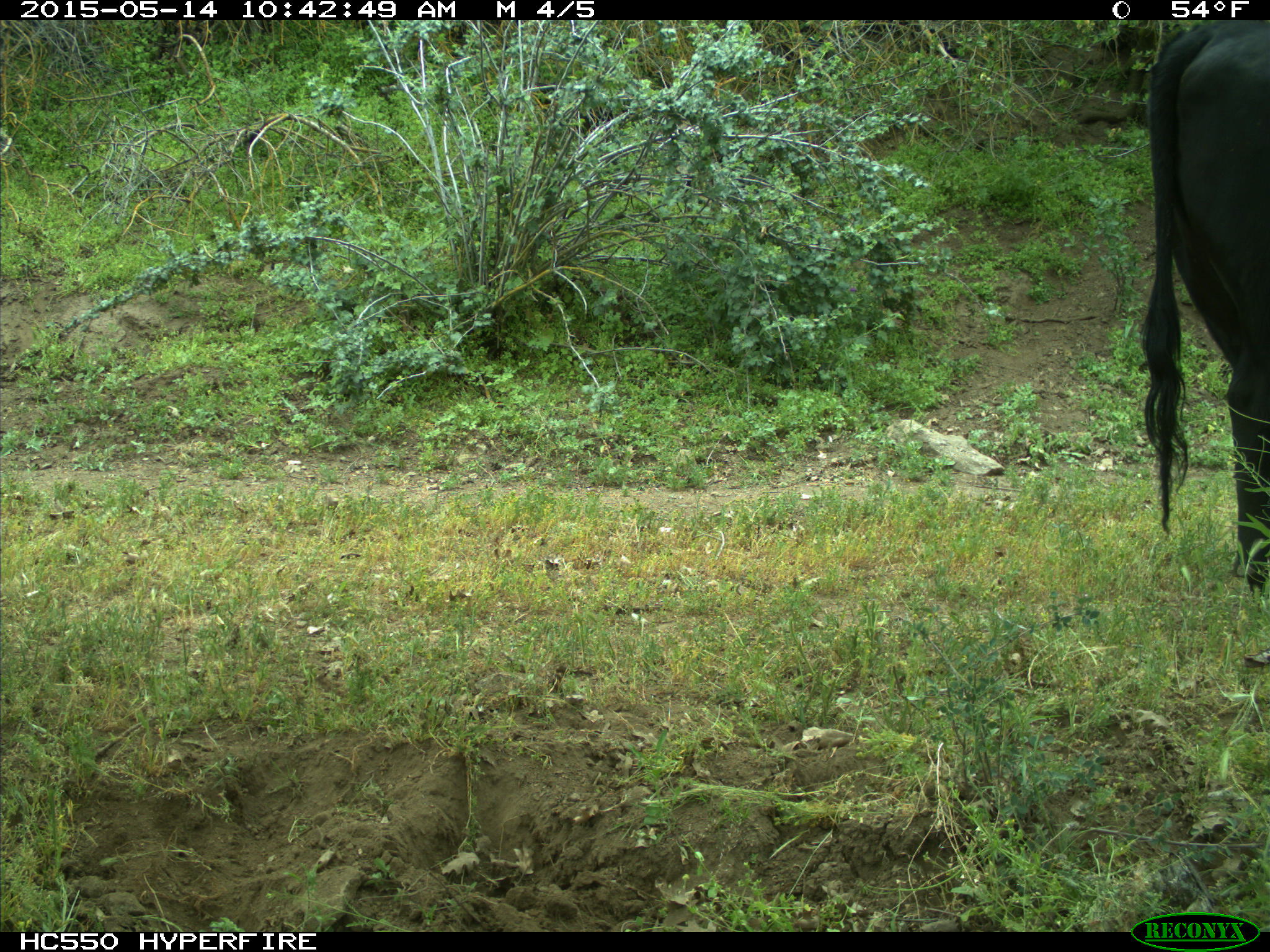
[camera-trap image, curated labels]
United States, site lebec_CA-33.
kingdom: Animalia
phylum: Chordata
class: Mammalia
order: Artiodactyla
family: Bovidae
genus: Bos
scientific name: Bos taurus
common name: domestic cow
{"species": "Bos taurus (domestic cow)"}